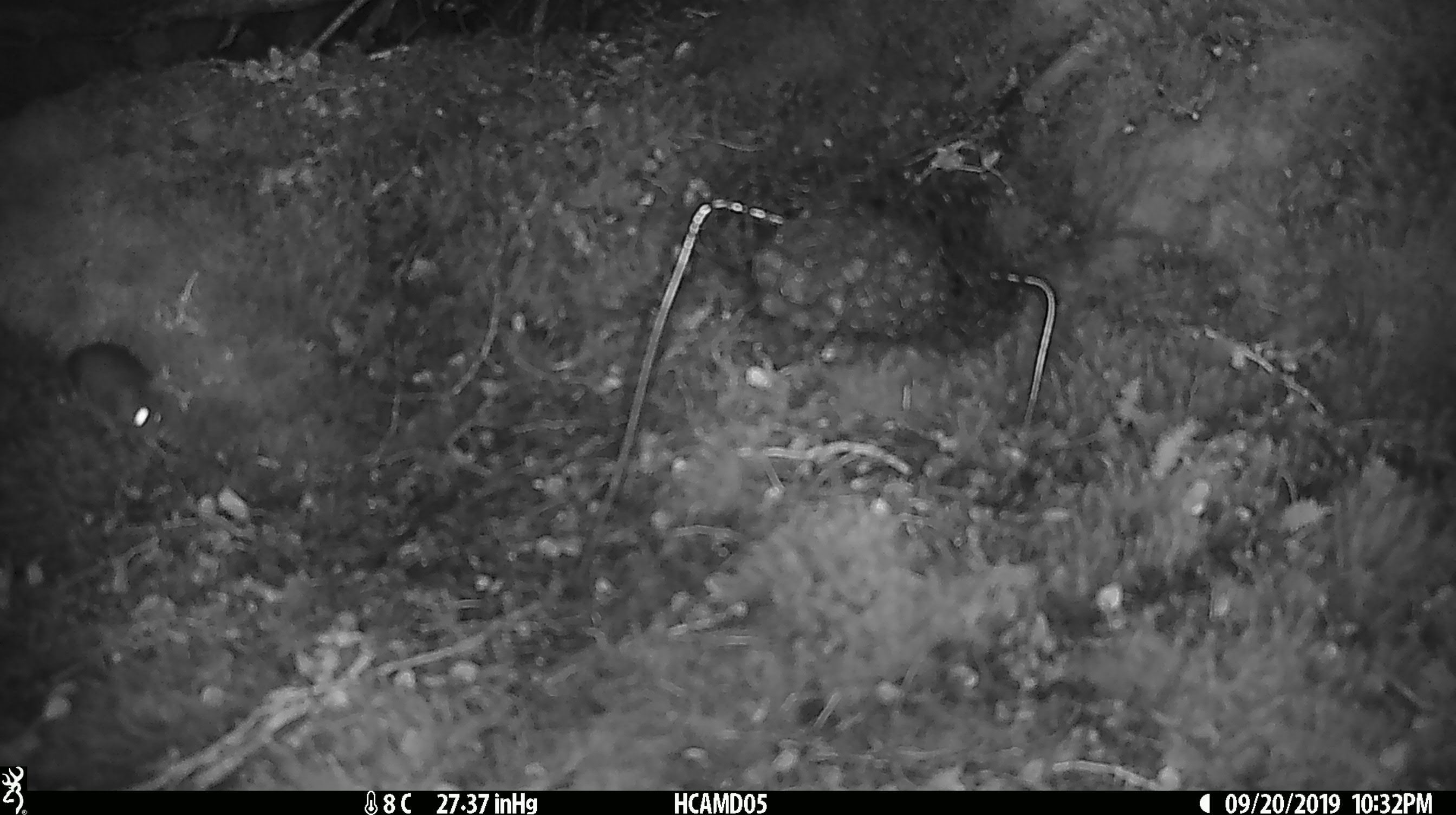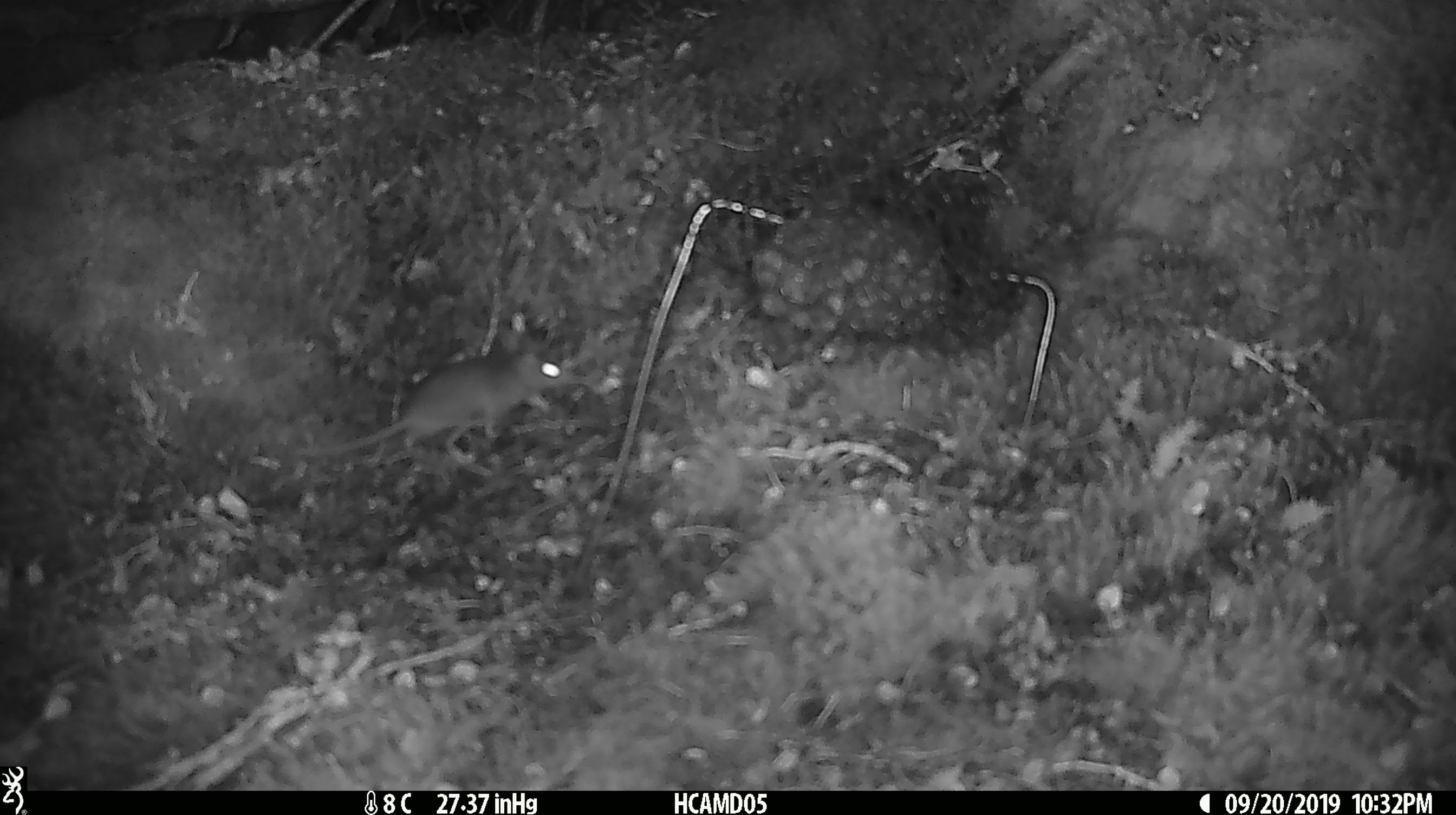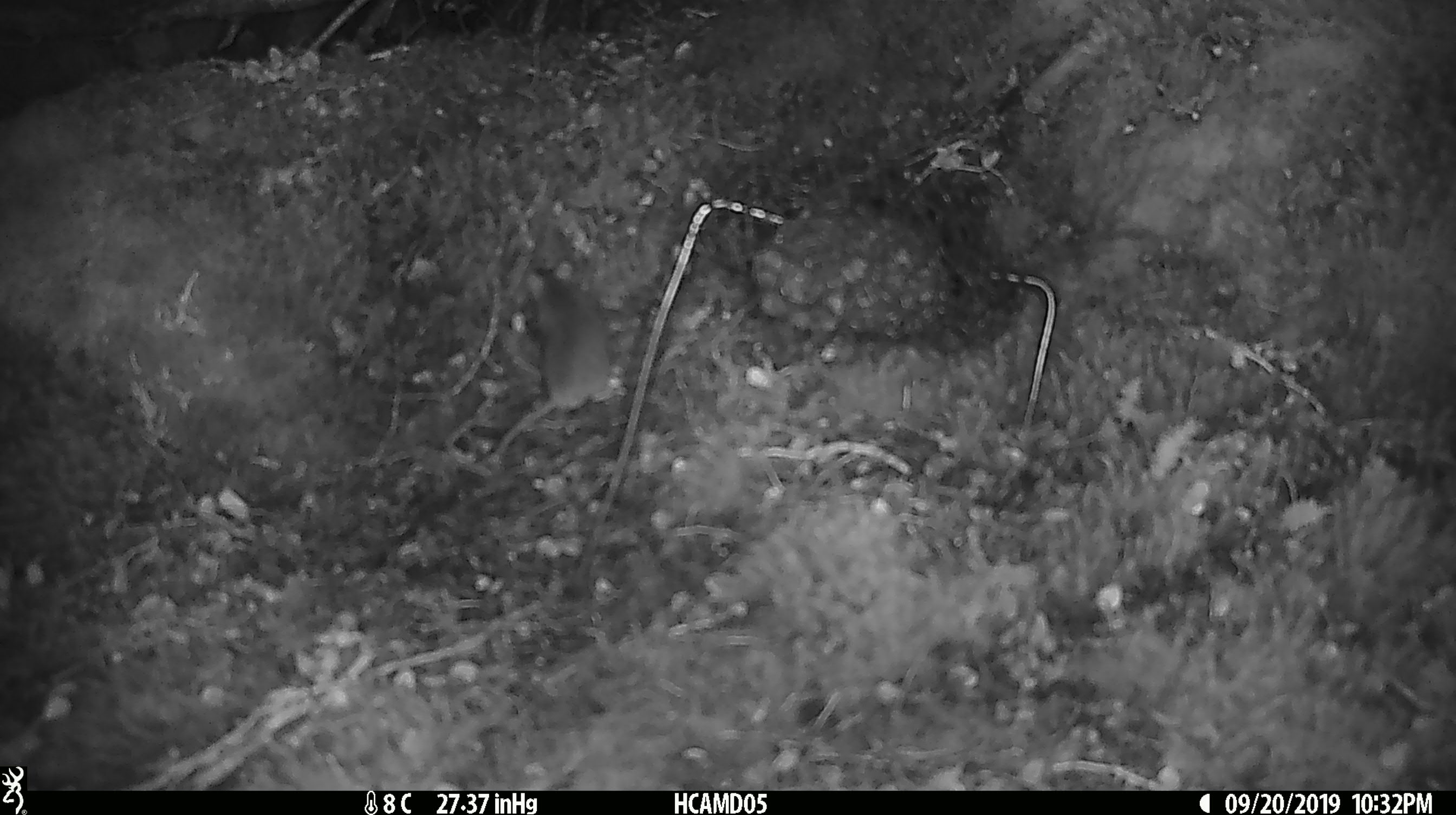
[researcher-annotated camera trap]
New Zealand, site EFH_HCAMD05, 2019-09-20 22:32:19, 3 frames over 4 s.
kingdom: Animalia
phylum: Chordata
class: Mammalia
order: Rodentia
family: Muridae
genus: Mus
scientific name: Mus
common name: mouse